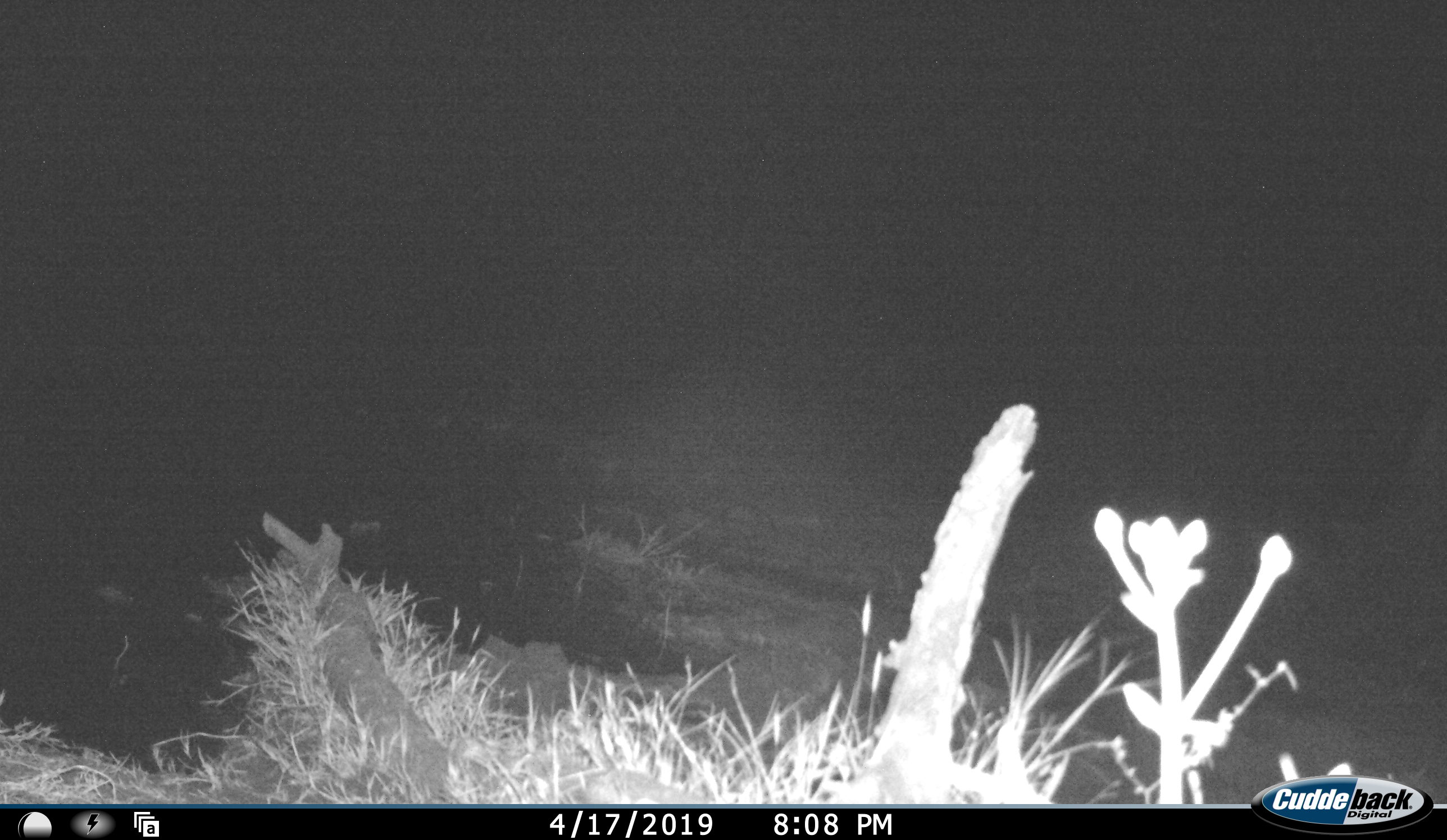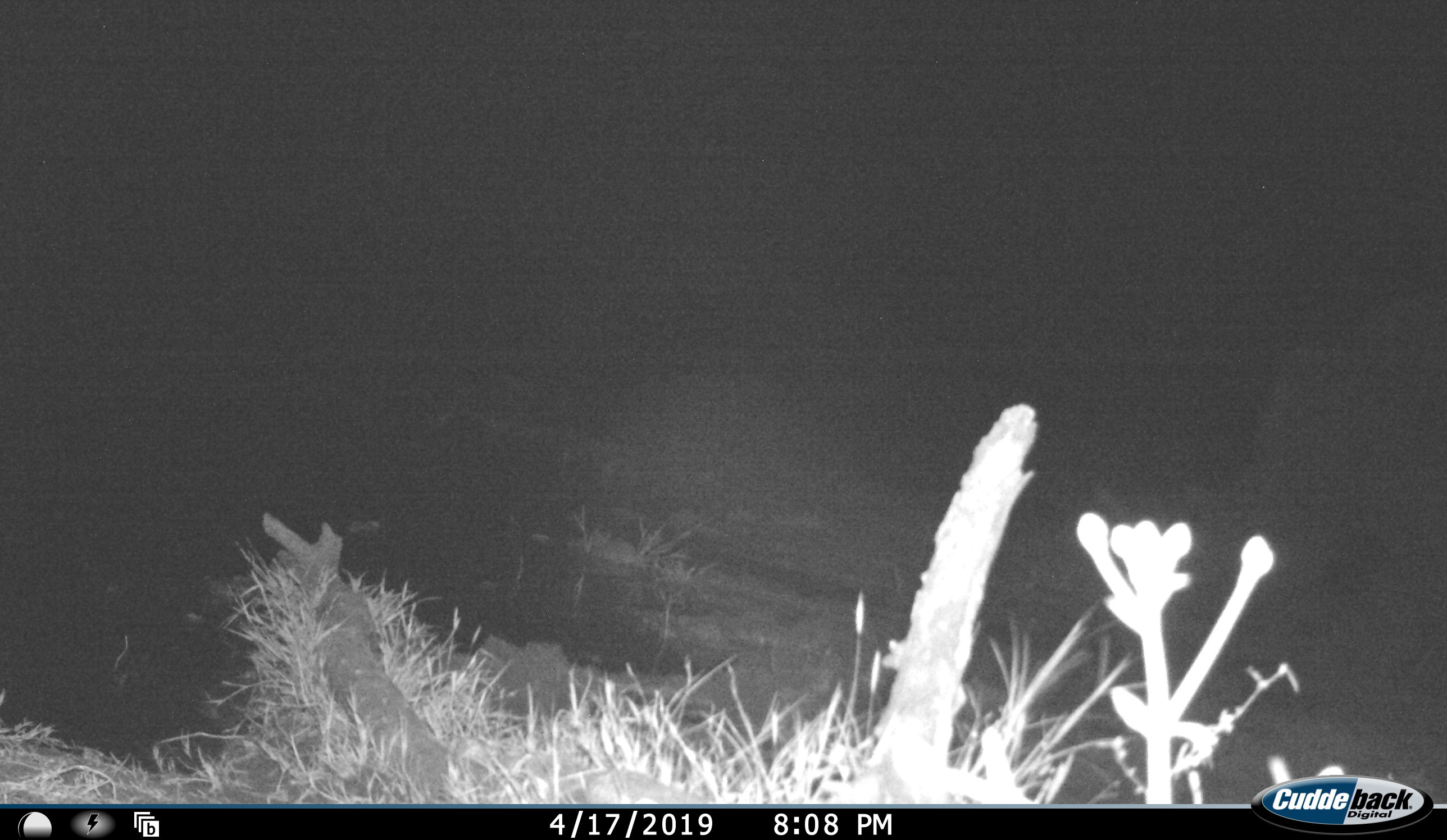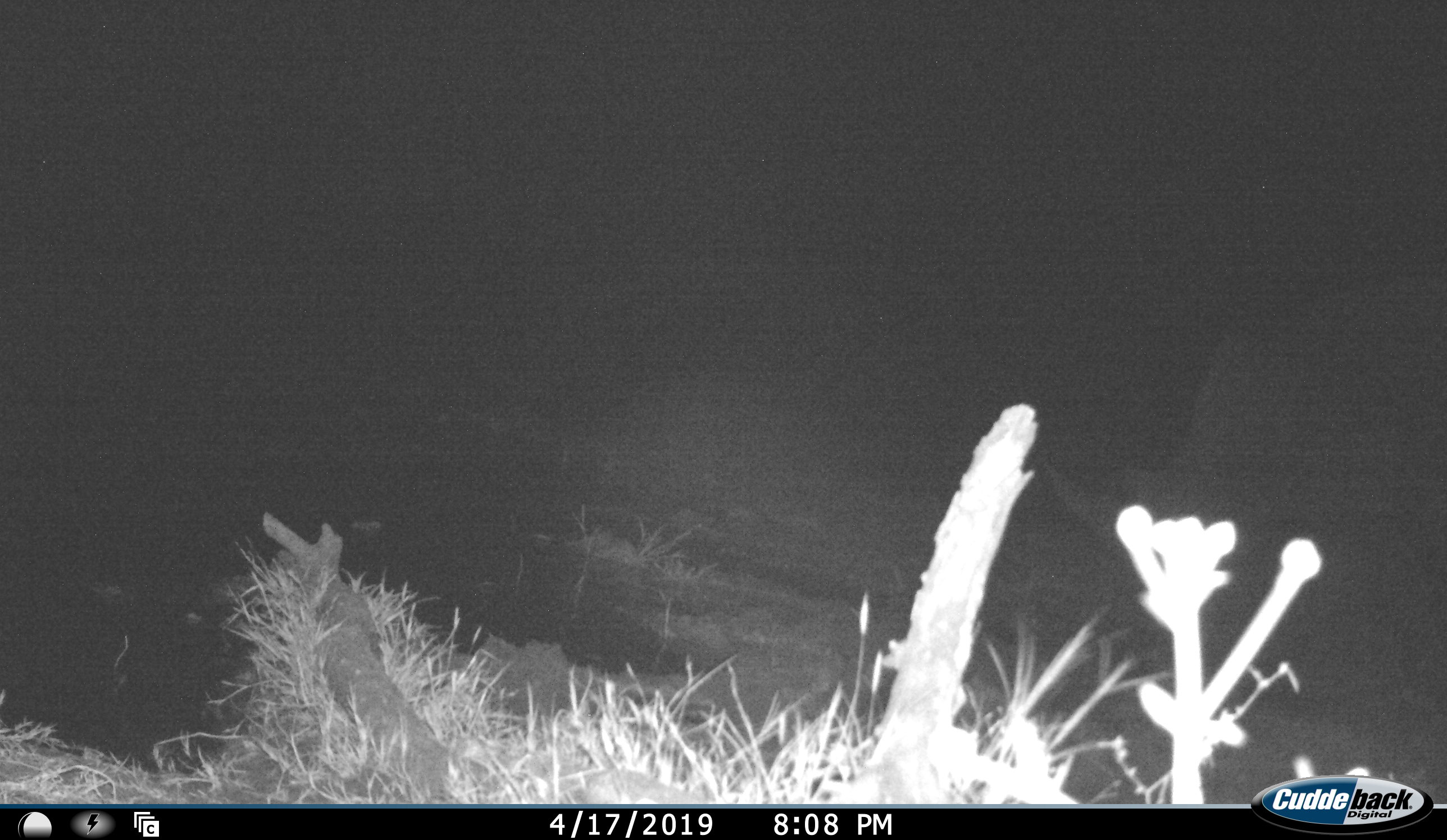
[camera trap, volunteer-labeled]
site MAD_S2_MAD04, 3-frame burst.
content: unidentified animal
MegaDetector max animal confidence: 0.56